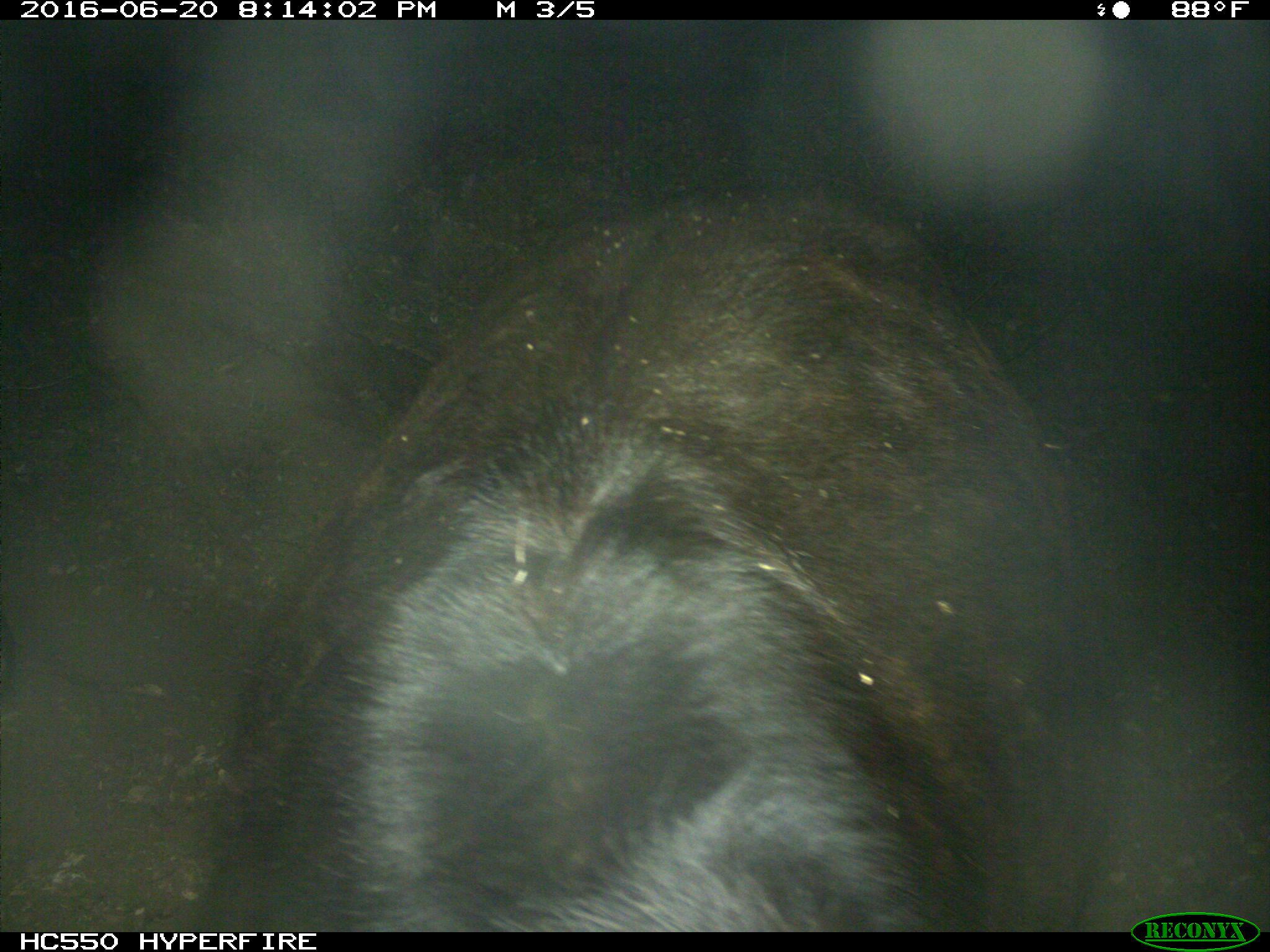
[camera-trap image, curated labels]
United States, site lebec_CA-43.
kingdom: Animalia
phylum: Chordata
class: Mammalia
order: Artiodactyla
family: Bovidae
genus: Bos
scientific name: Bos taurus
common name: domestic cow